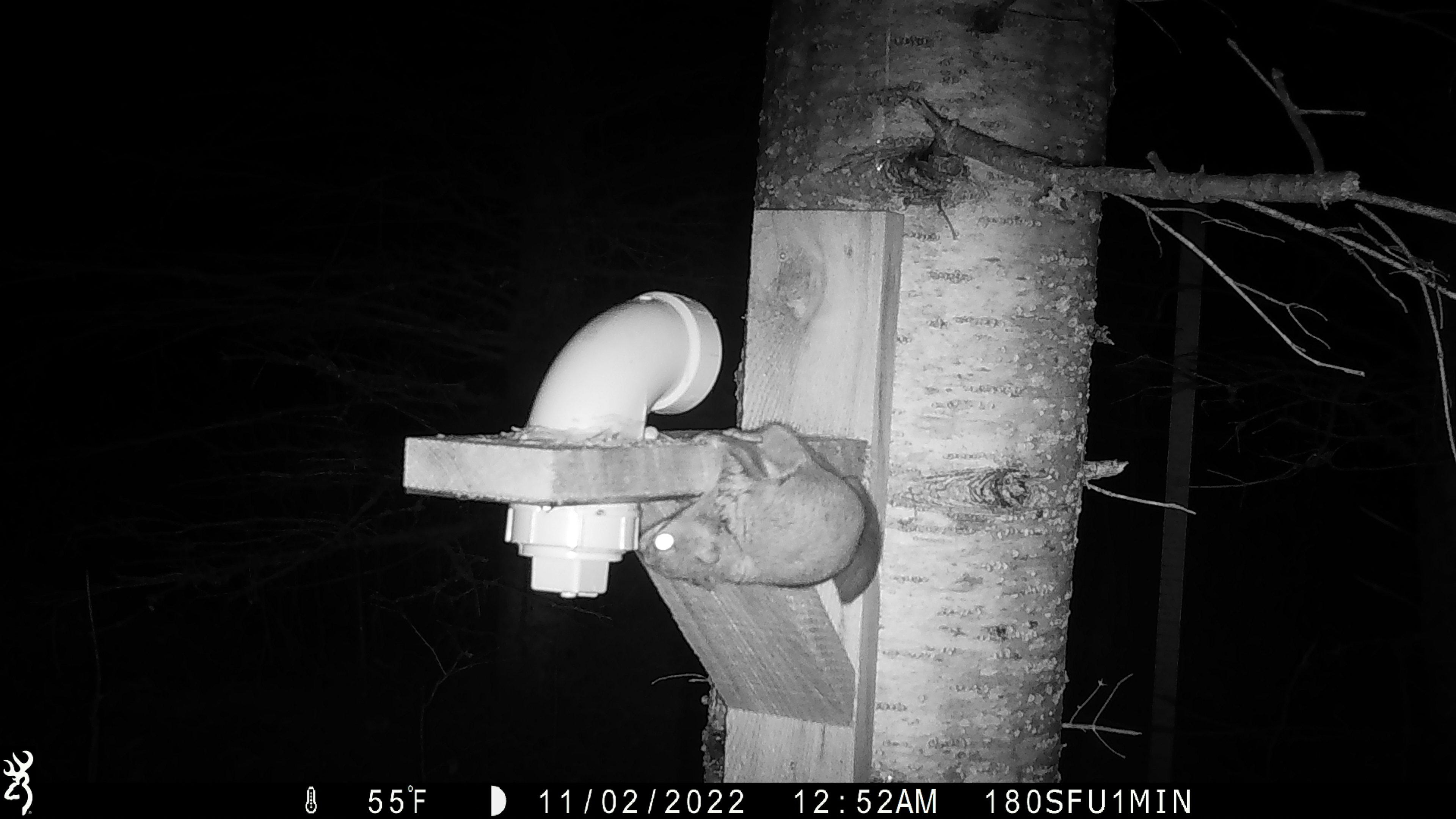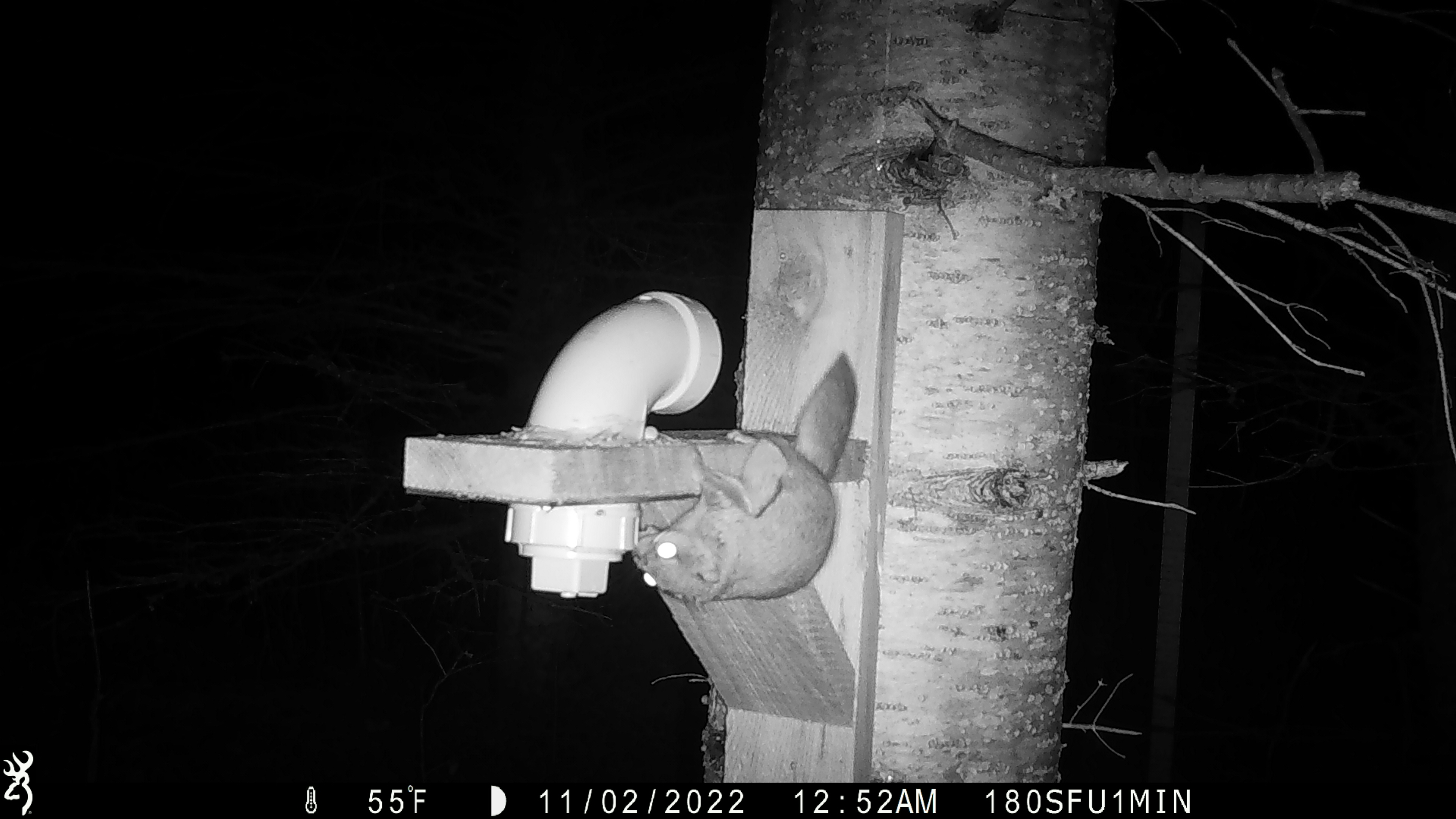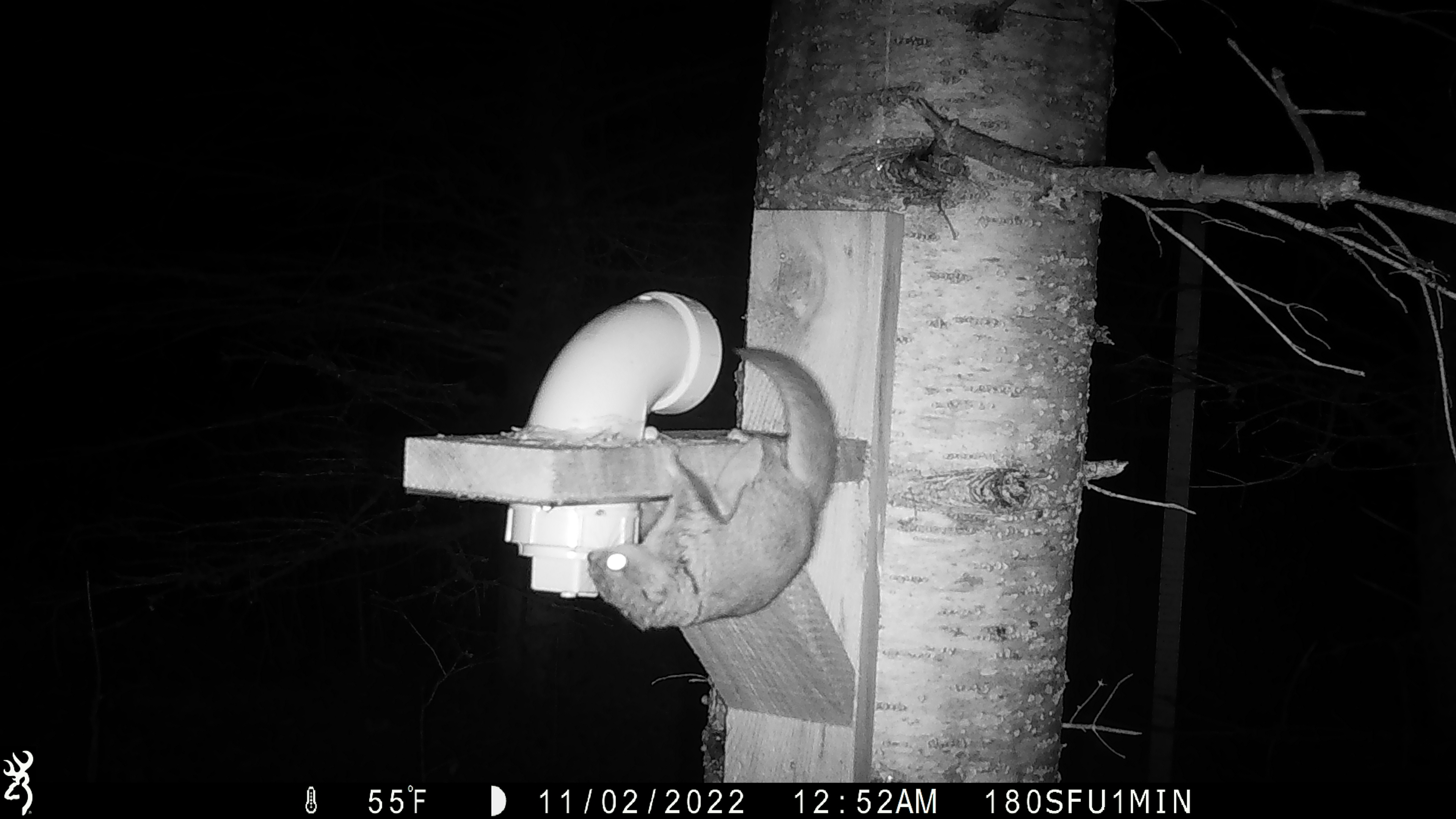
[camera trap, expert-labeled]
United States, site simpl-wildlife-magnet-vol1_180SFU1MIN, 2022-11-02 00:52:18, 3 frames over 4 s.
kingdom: Animalia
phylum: Chordata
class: Mammalia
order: Rodentia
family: Sciuridae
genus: Glaucomys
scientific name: Glaucomys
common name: flying squirrel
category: flying squirrel sp.